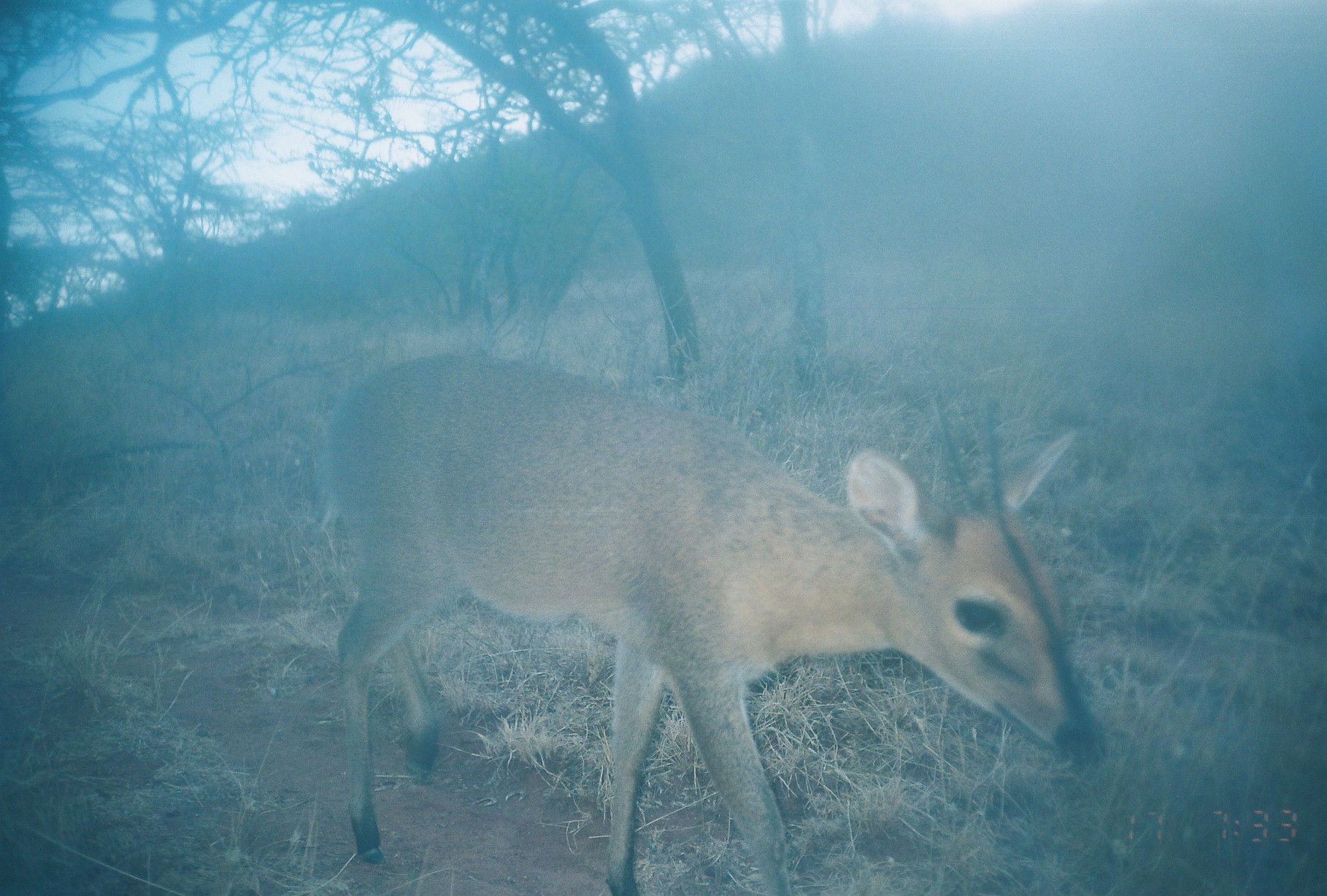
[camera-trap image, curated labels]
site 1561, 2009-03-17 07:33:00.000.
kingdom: Animalia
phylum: Chordata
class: Mammalia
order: Artiodactyla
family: Bovidae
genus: Sylvicapra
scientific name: Sylvicapra grimmia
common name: bush duiker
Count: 1.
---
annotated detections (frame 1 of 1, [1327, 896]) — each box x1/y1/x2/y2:
sylvicapra grimmia: 317/349/1086/896